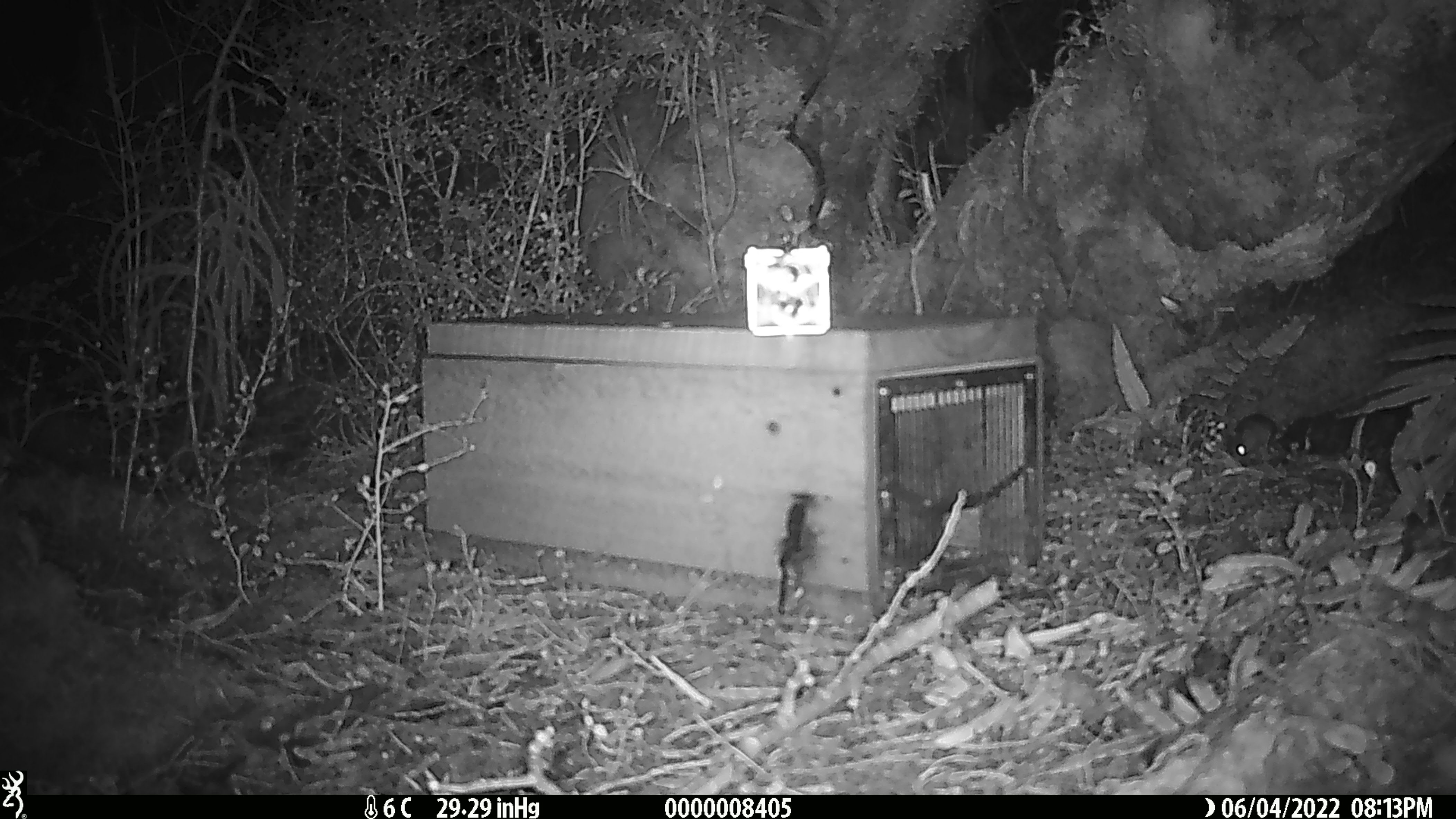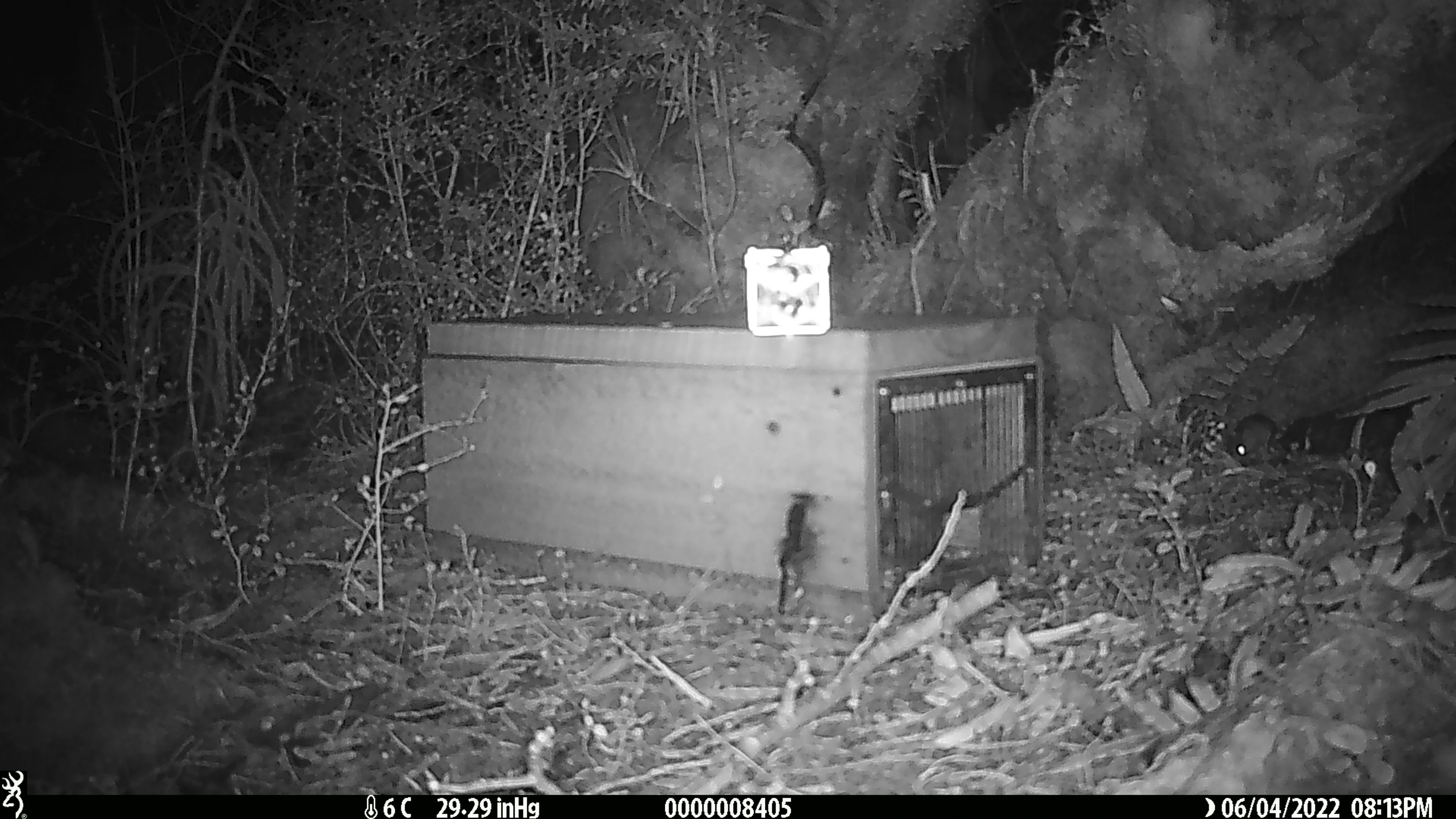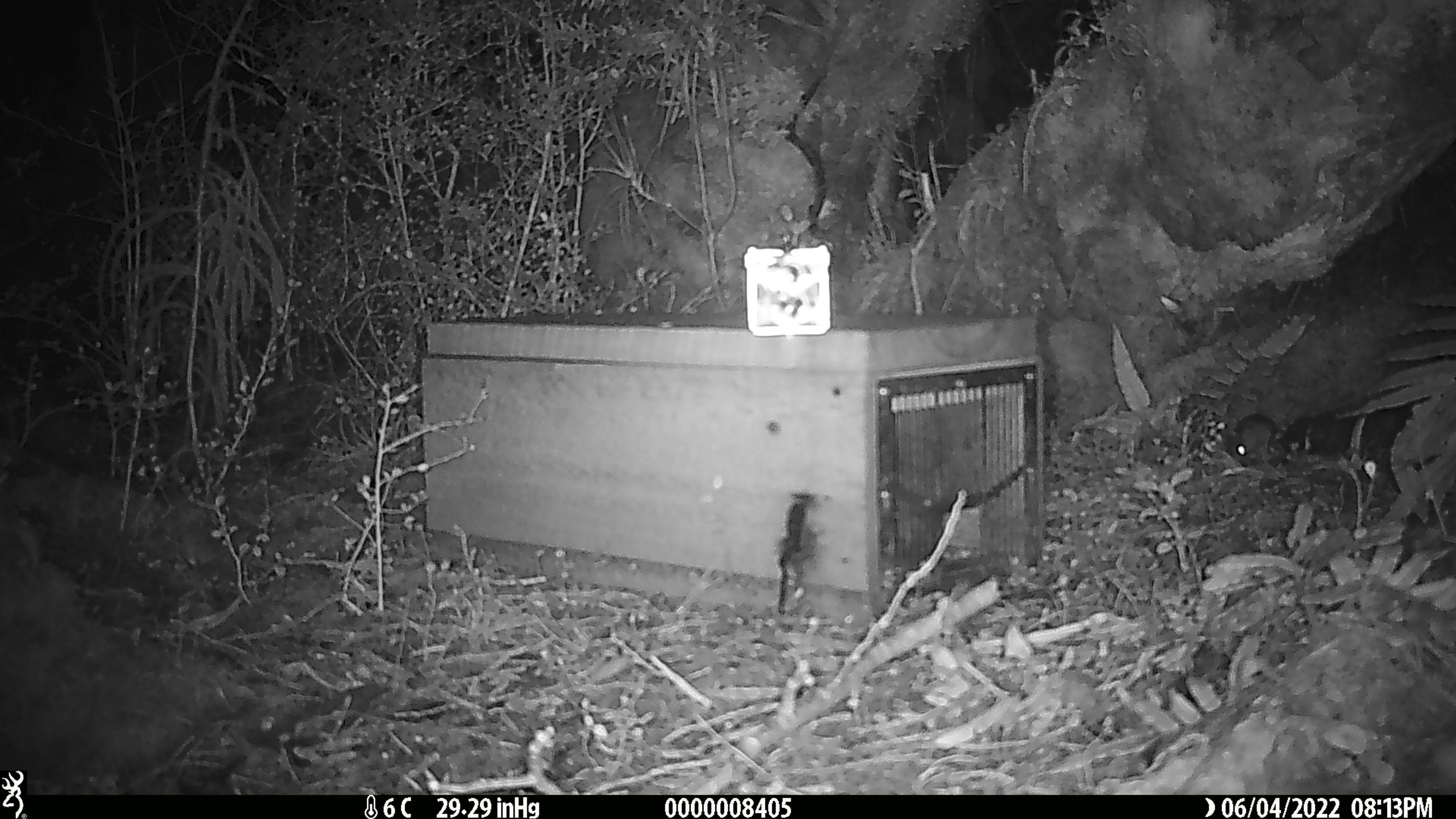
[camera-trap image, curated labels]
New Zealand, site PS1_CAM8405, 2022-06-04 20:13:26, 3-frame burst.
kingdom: Animalia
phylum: Chordata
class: Mammalia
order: Rodentia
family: Muridae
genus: Mus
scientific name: Mus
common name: mouse